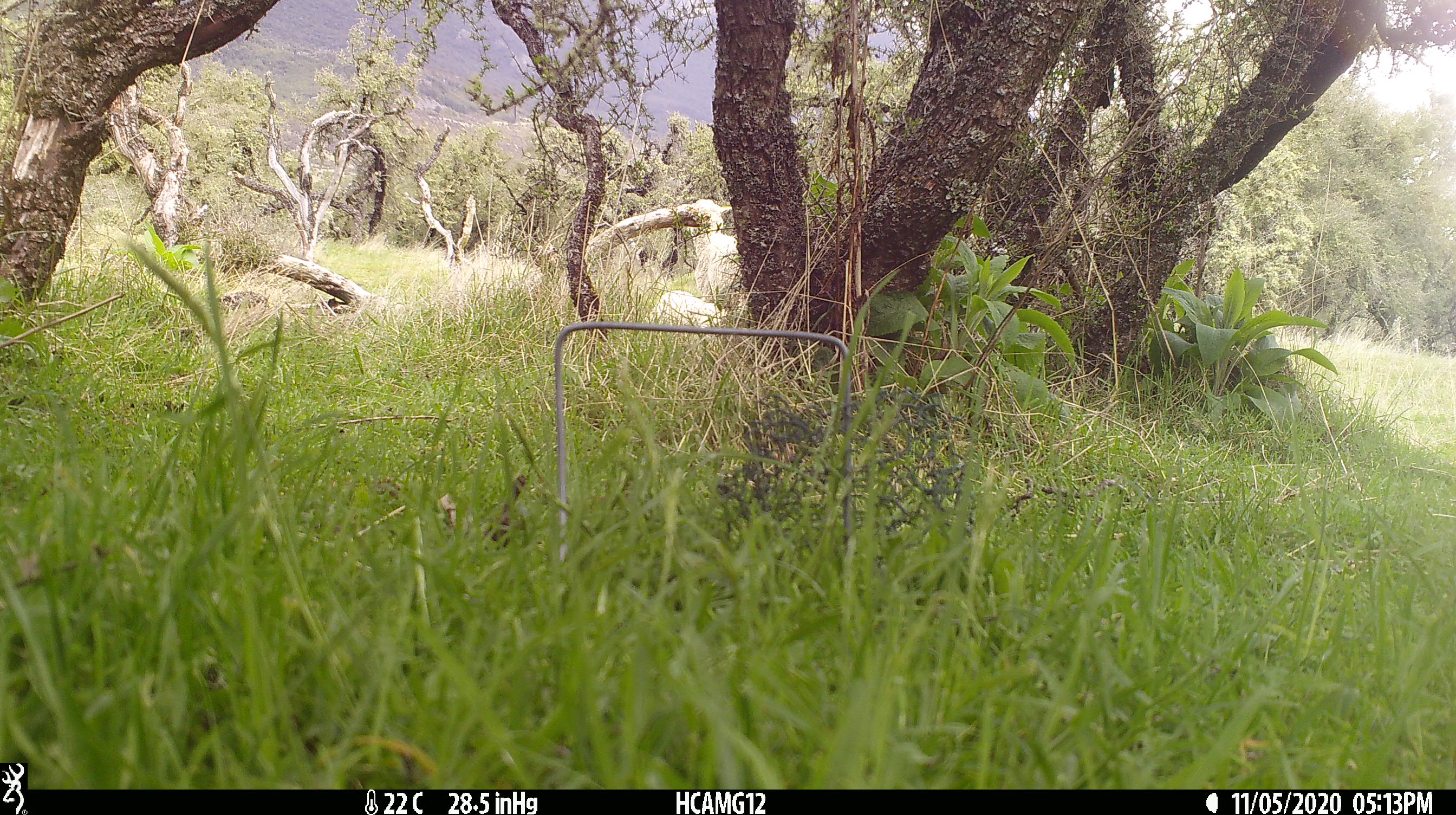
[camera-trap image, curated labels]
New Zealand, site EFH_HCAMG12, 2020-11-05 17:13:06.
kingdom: Animalia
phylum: Chordata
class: Mammalia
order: Artiodactyla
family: Bovidae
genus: Ovis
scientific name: Ovis aries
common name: domestic sheep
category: sheep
Sheep (domestic sheep) (Ovis aries).